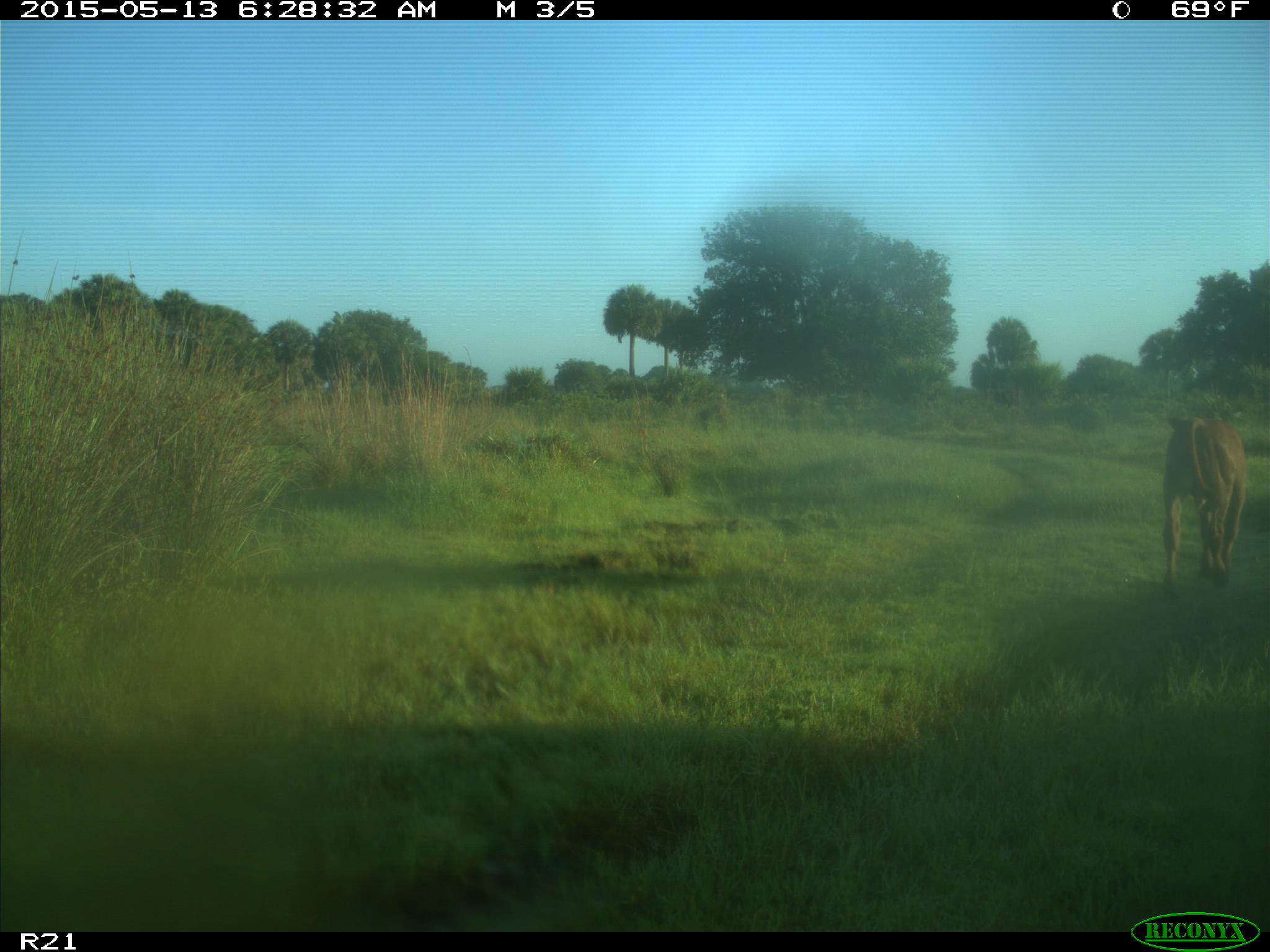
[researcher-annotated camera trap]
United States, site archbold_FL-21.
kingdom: Animalia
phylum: Chordata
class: Mammalia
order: Artiodactyla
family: Bovidae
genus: Bos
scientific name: Bos taurus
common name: domestic cow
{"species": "Bos taurus (domestic cow)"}